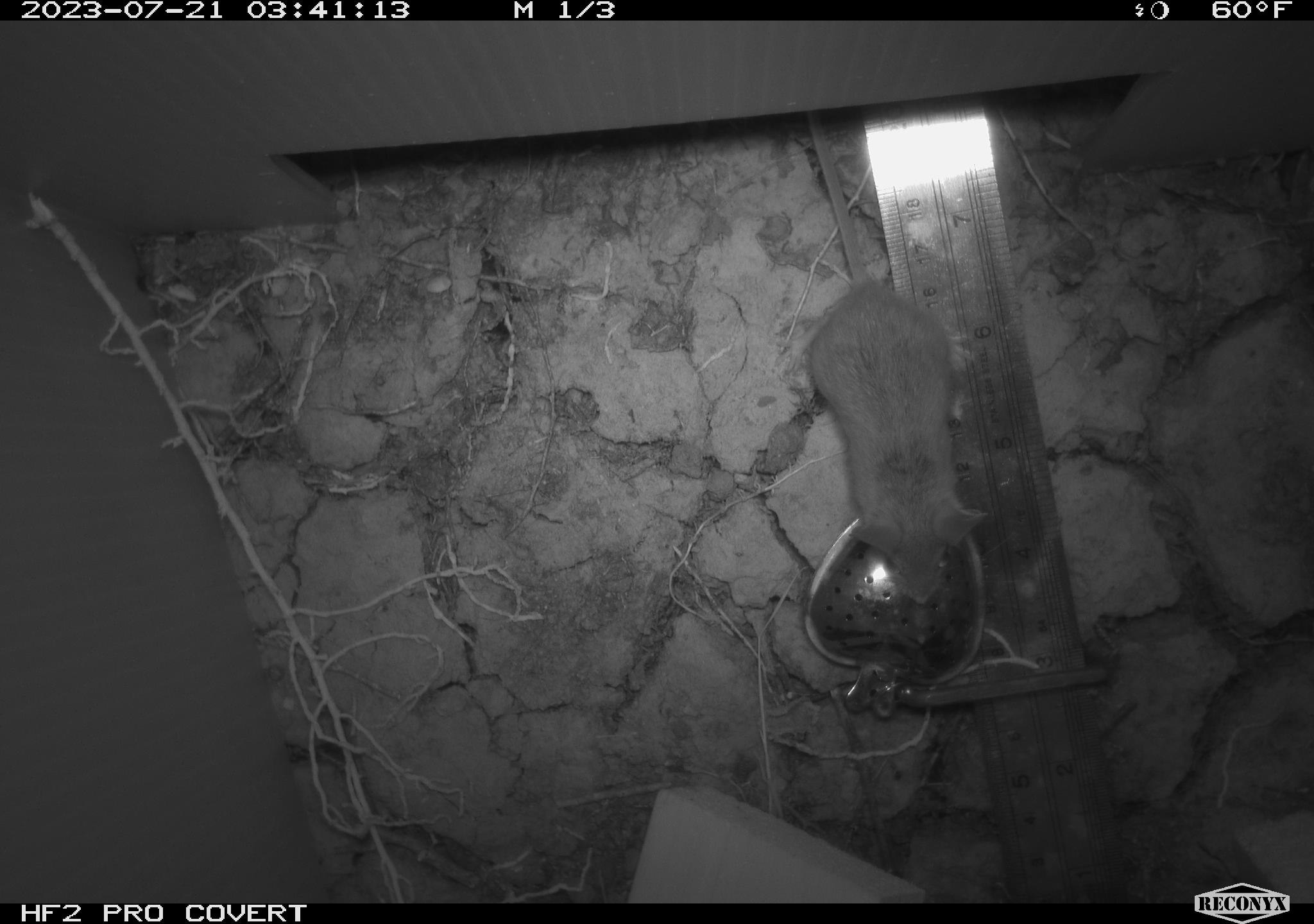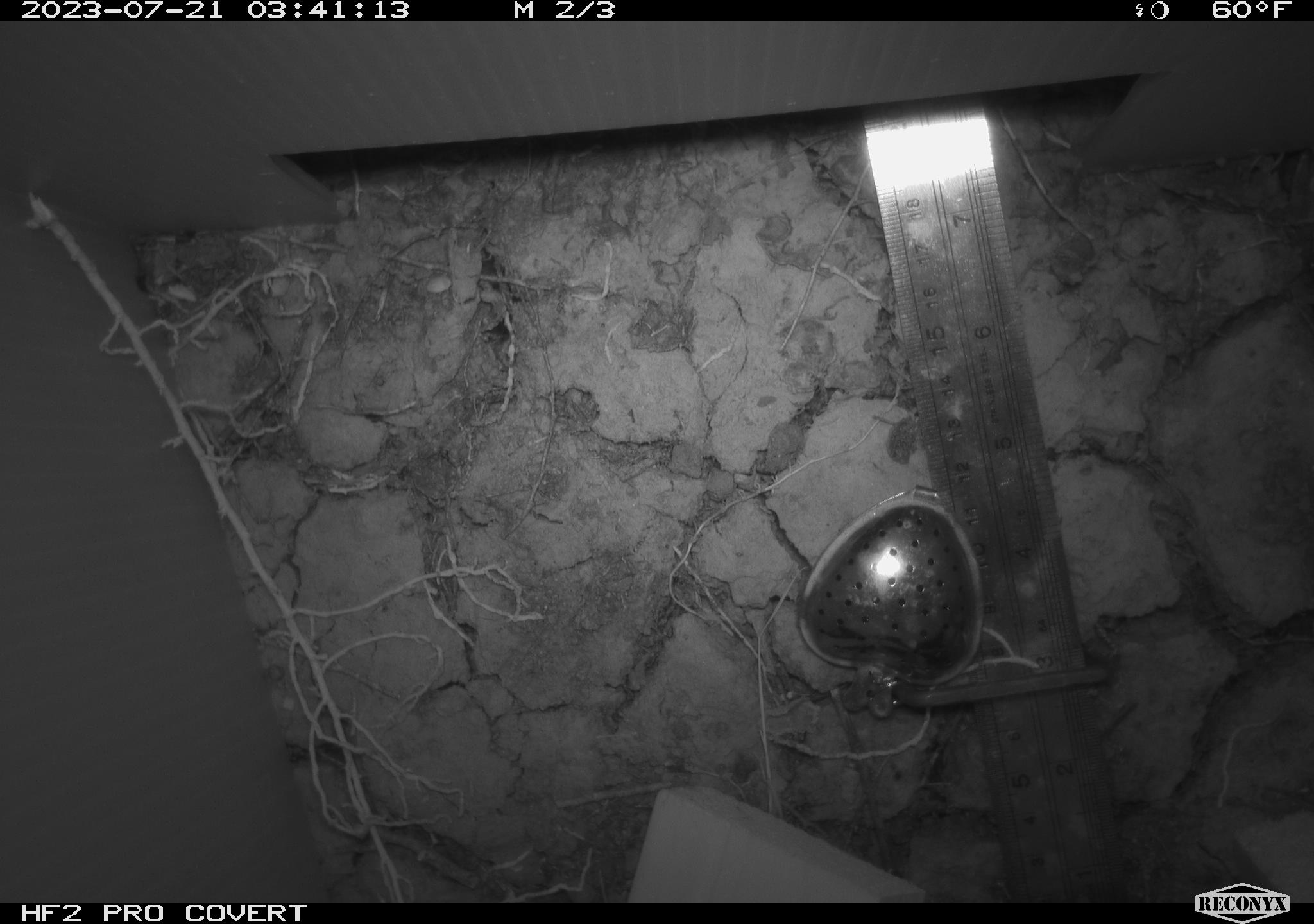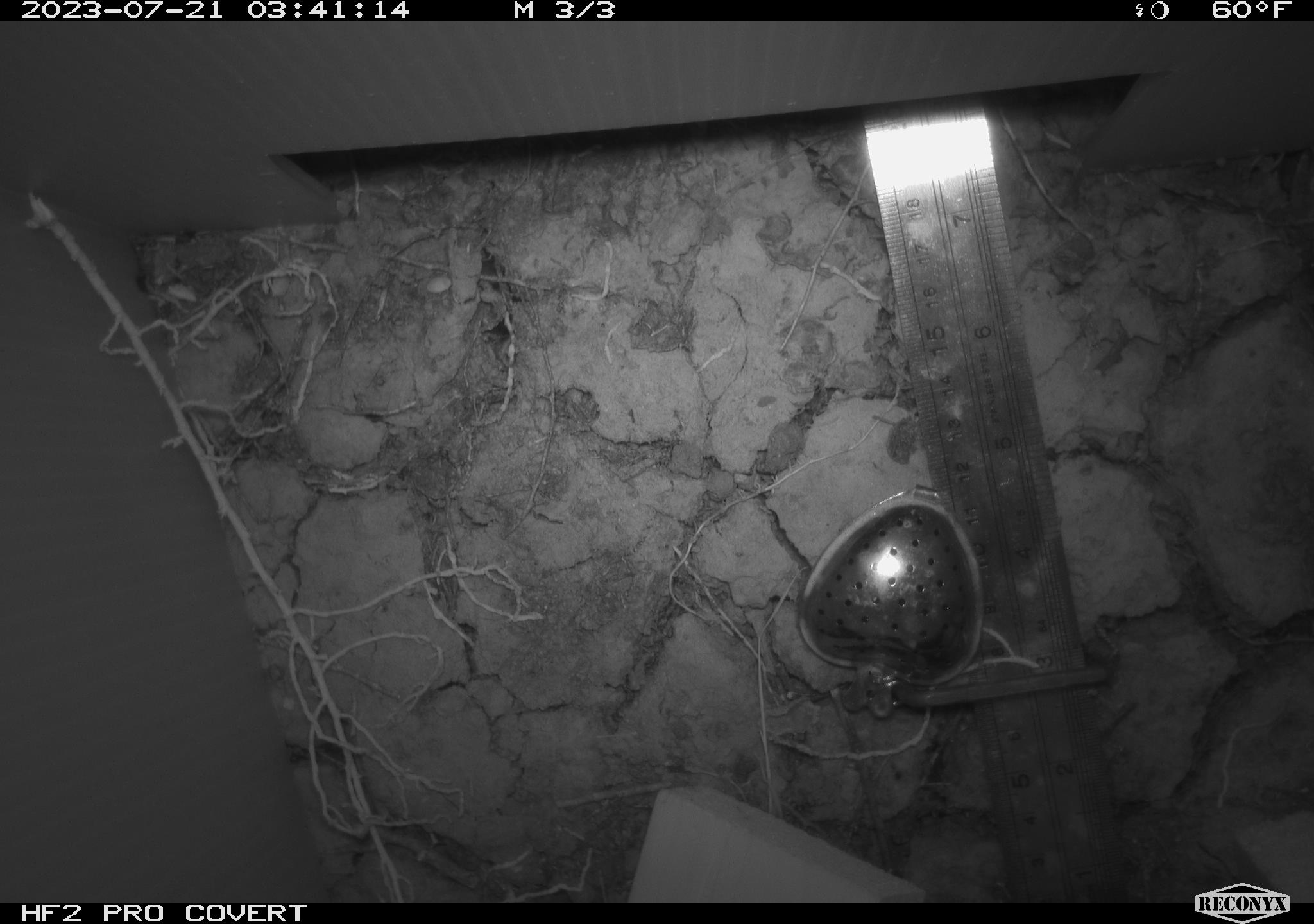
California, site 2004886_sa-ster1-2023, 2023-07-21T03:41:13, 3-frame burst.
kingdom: Animalia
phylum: Chordata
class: Mammalia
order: Rodentia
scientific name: Rodentia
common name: mouse species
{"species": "mouse species (Rodentia)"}